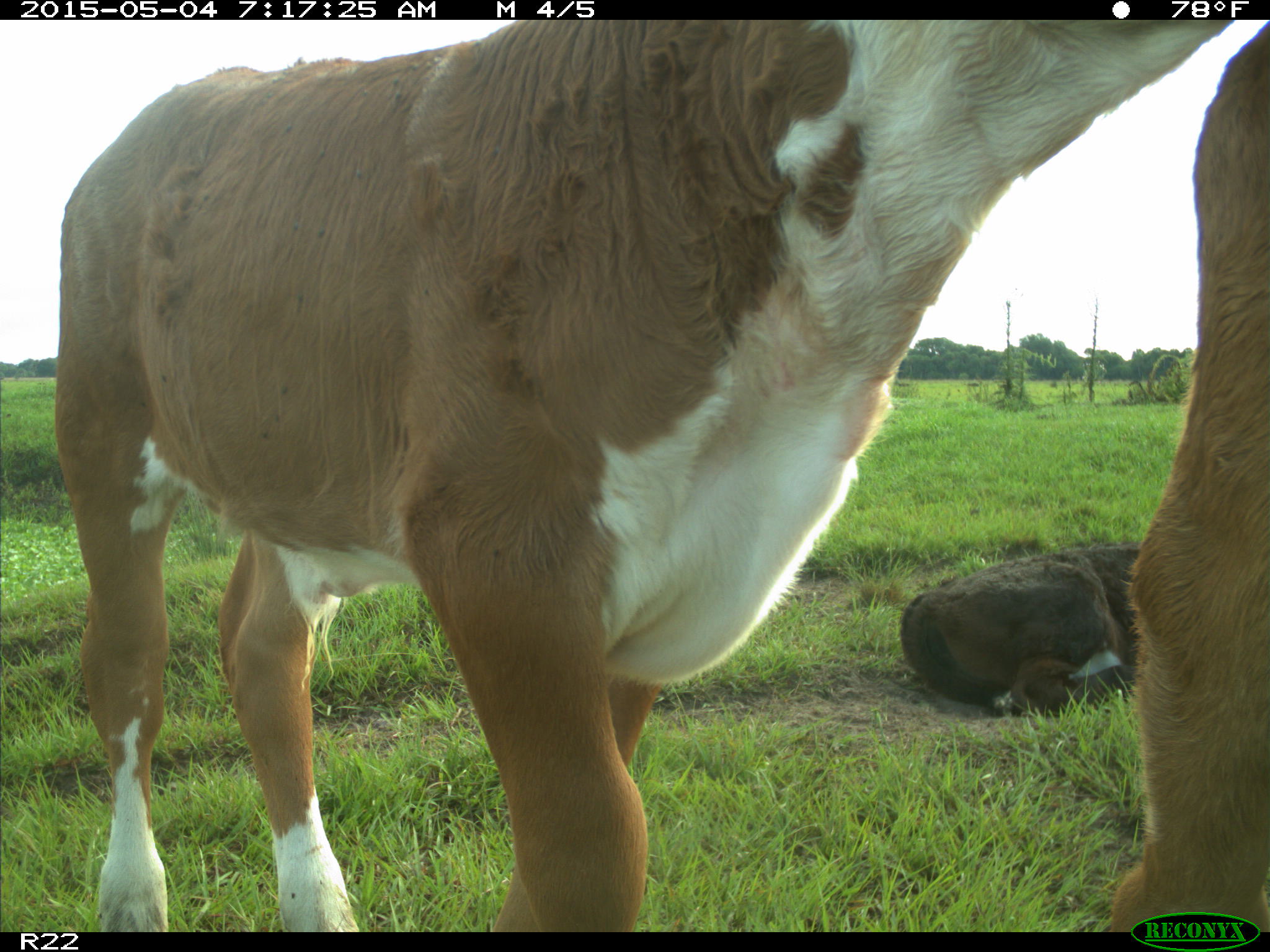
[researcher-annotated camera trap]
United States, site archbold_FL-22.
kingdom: Animalia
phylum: Chordata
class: Mammalia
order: Artiodactyla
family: Bovidae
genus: Bos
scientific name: Bos taurus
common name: domestic cow